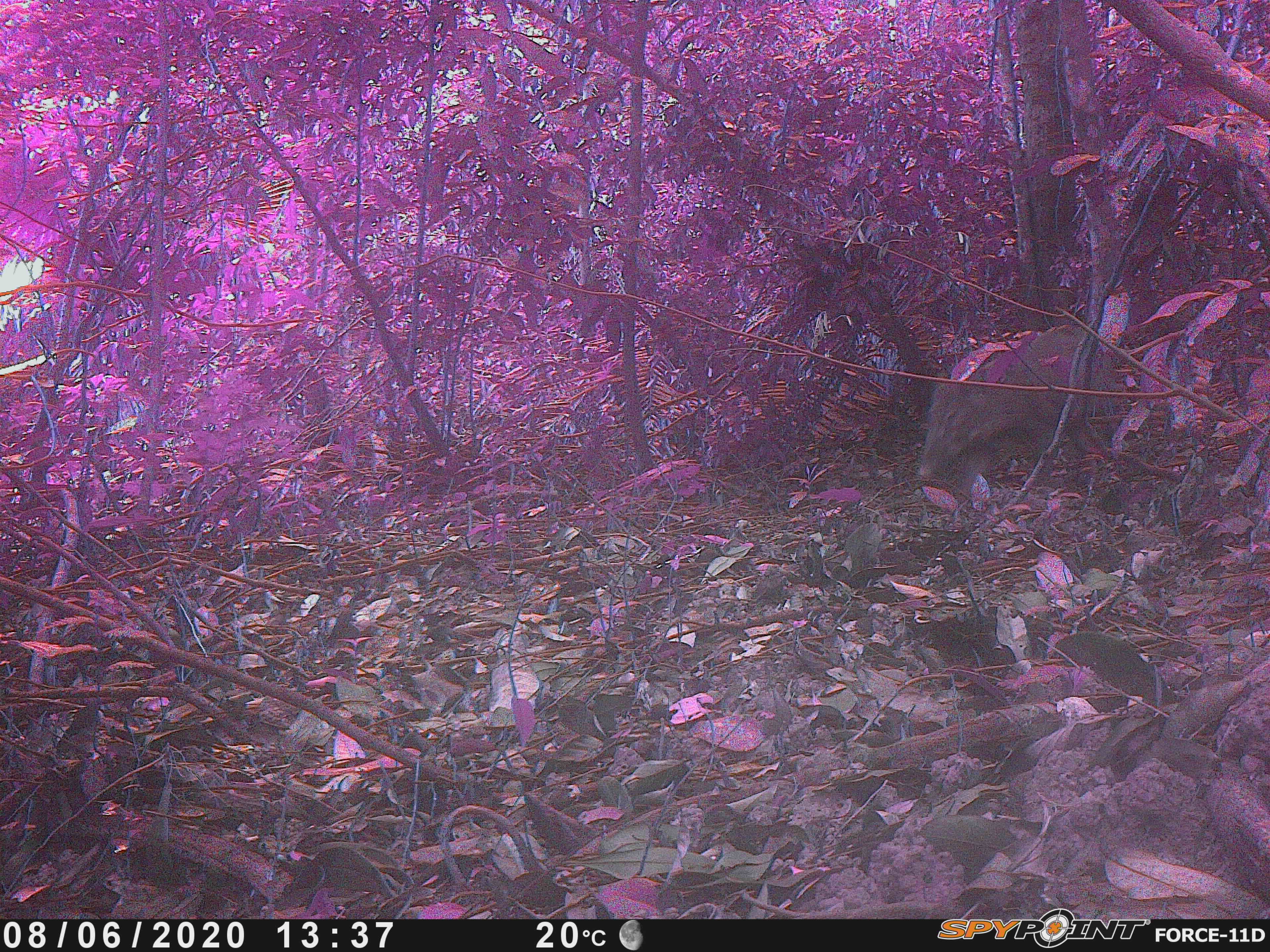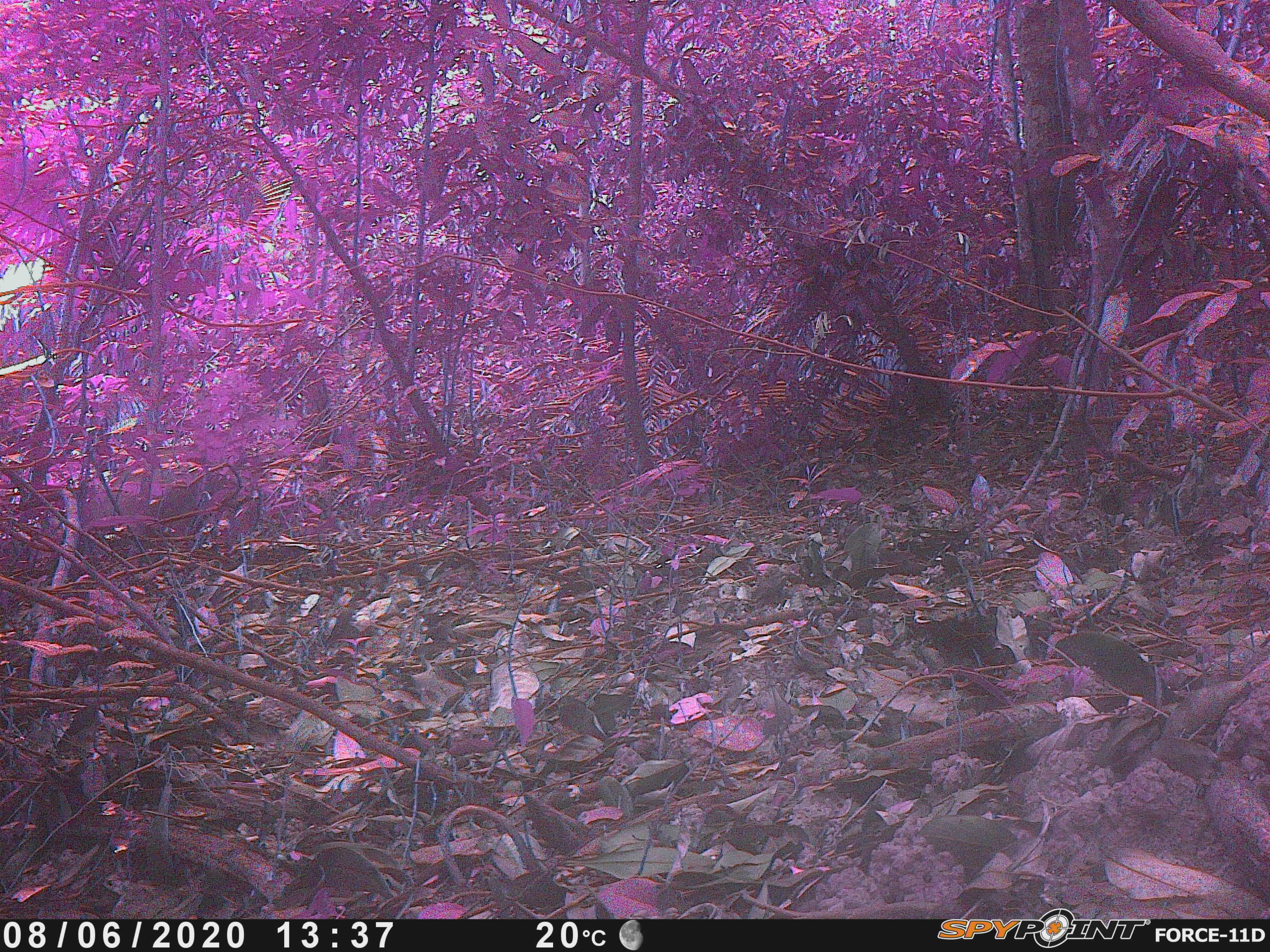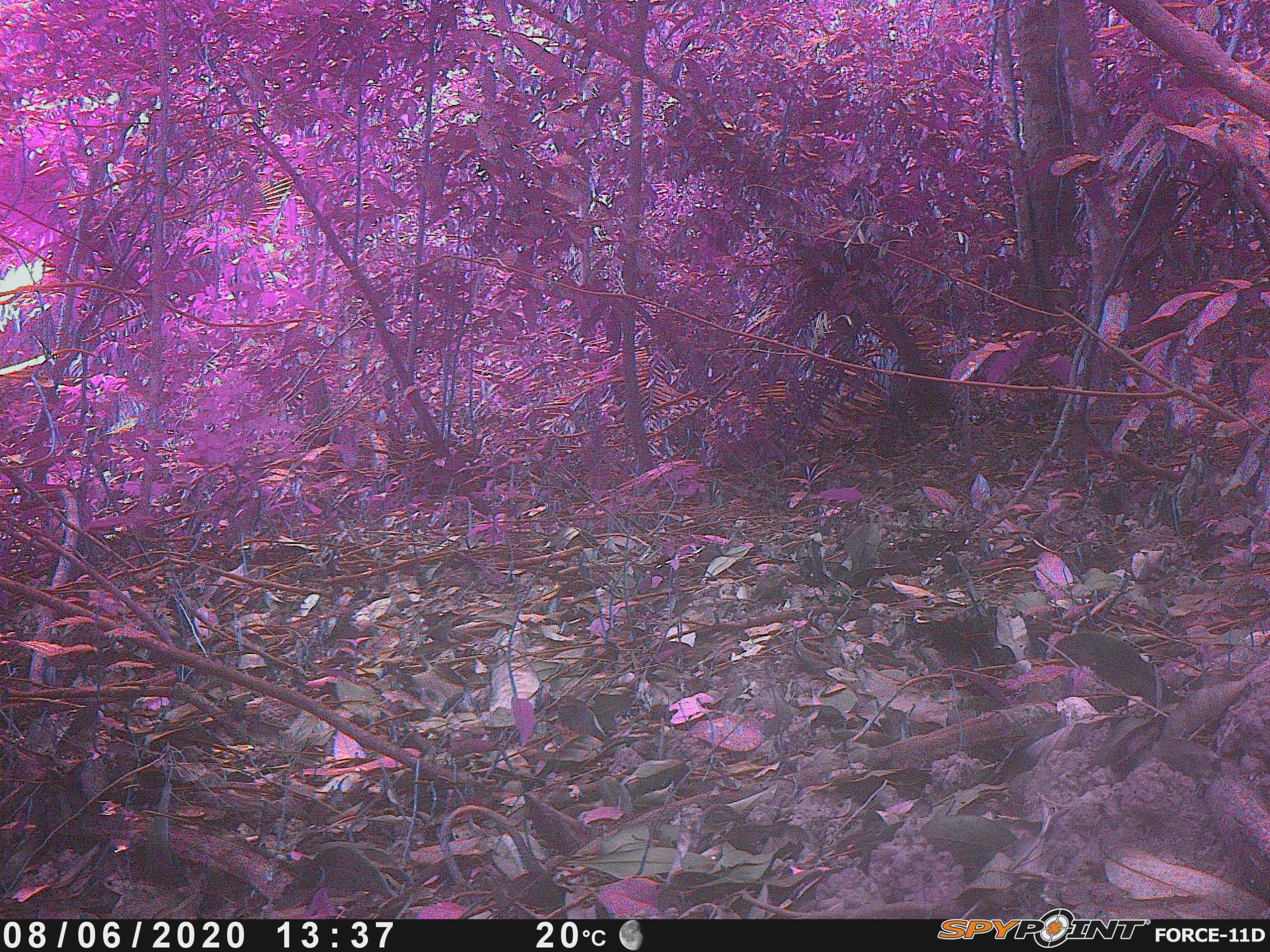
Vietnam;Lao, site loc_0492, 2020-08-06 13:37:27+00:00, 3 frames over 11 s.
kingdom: Animalia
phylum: Chordata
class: Mammalia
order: Artiodactyla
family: Suidae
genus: Sus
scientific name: Sus scrofa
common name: eurasian wild pig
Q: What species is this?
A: Eurasian wild pig (Sus scrofa).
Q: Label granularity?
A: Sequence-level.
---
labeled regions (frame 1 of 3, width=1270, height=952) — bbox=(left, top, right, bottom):
eurasian wild pig: bbox=(915, 321, 1120, 488)